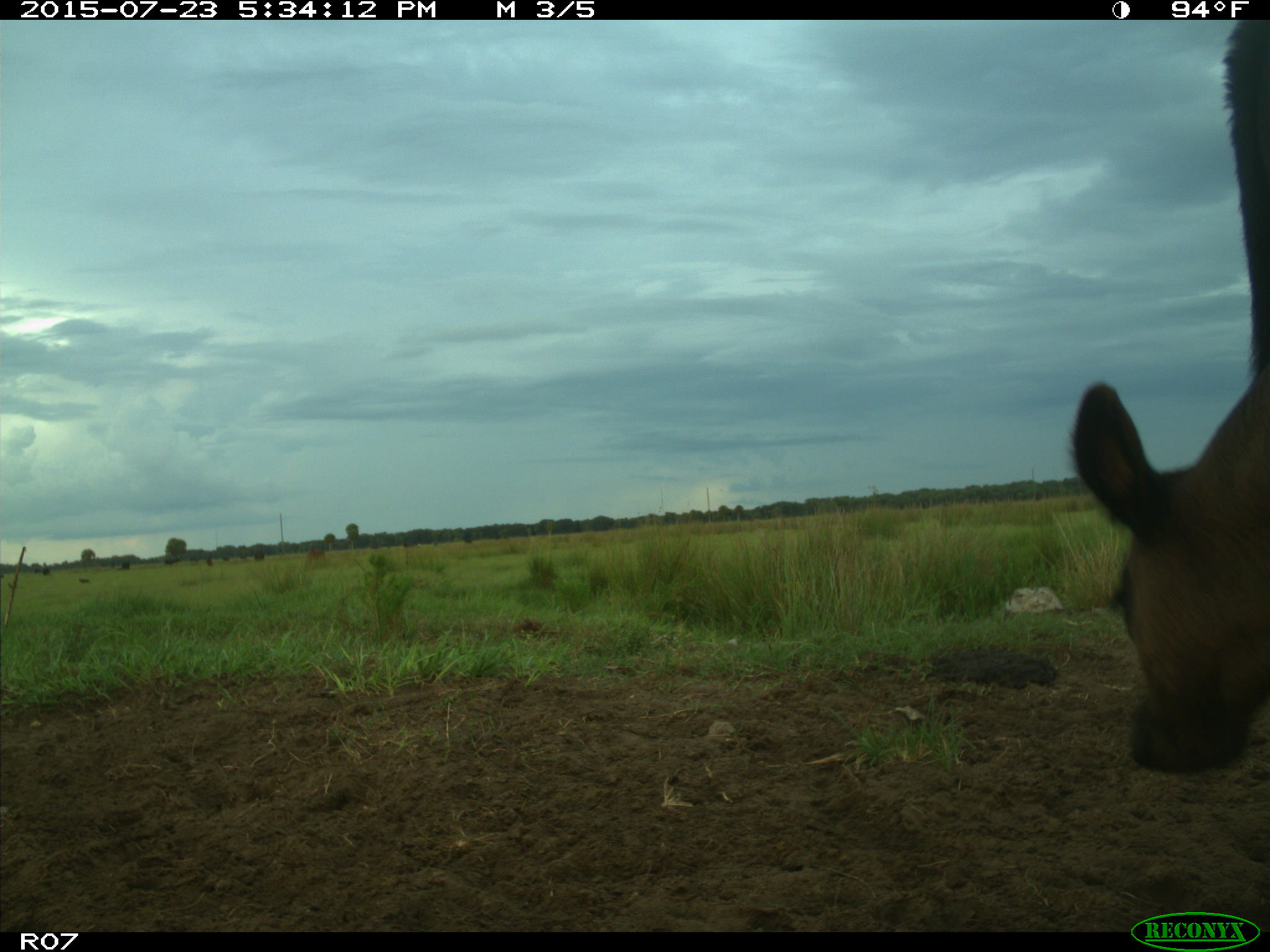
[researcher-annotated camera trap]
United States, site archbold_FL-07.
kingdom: Animalia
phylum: Chordata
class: Mammalia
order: Artiodactyla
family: Bovidae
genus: Bos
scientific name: Bos taurus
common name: domestic cow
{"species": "Bos taurus (domestic cow)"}